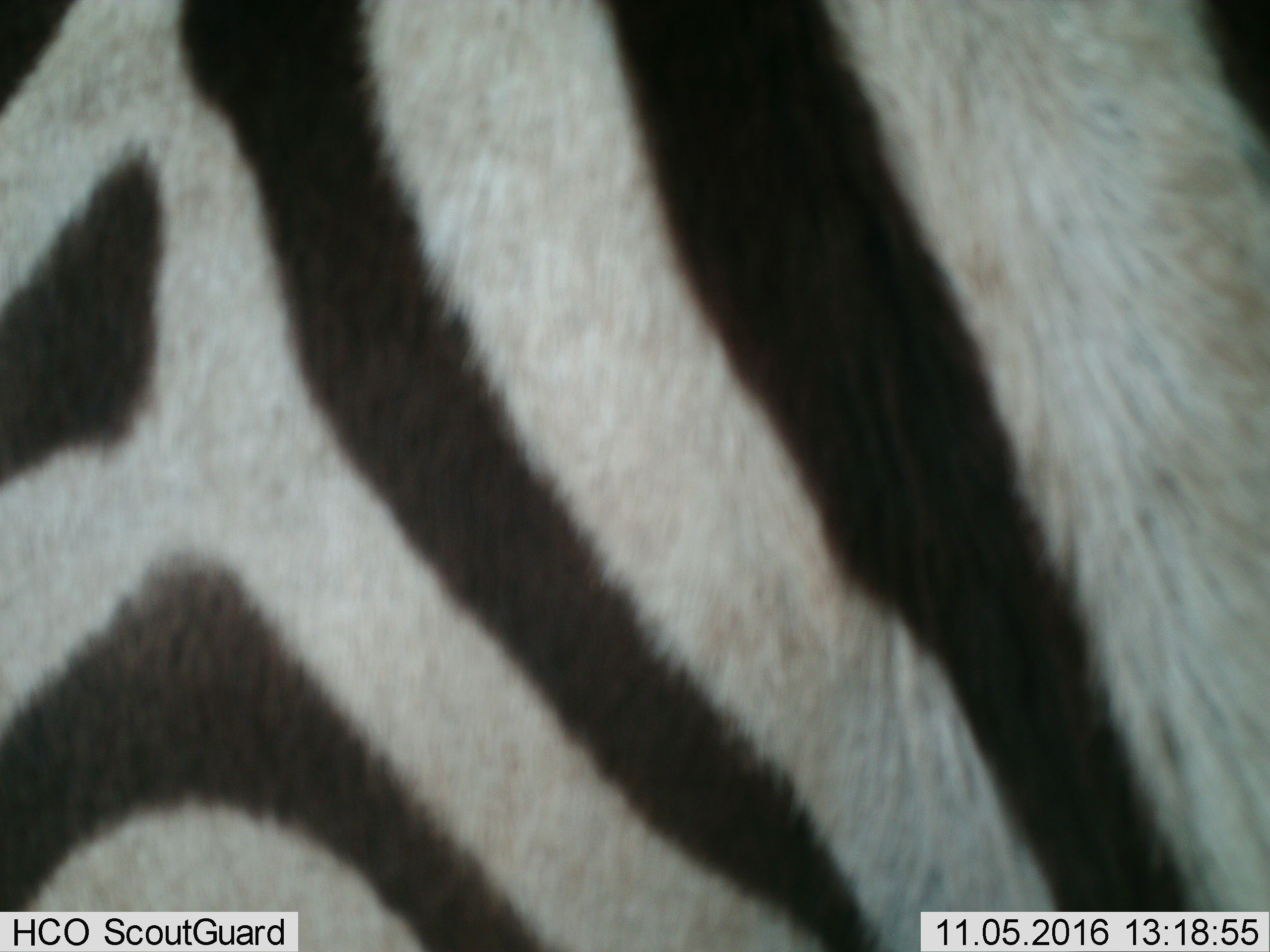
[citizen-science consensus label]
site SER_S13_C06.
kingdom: Animalia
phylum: Chordata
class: Mammalia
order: Perissodactyla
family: Equidae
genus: Equus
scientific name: Equus quagga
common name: plains zebra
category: zebraplains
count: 1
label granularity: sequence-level